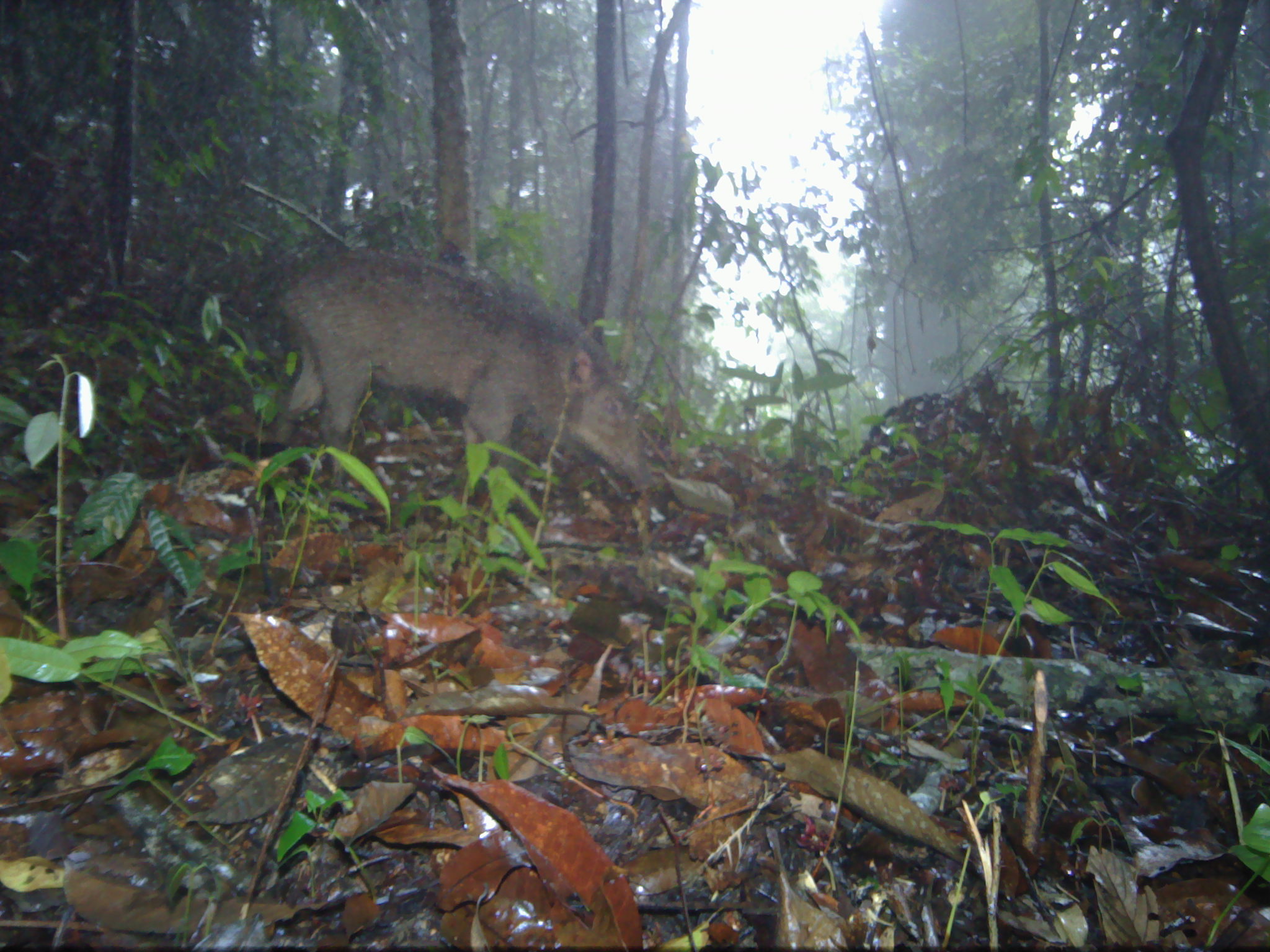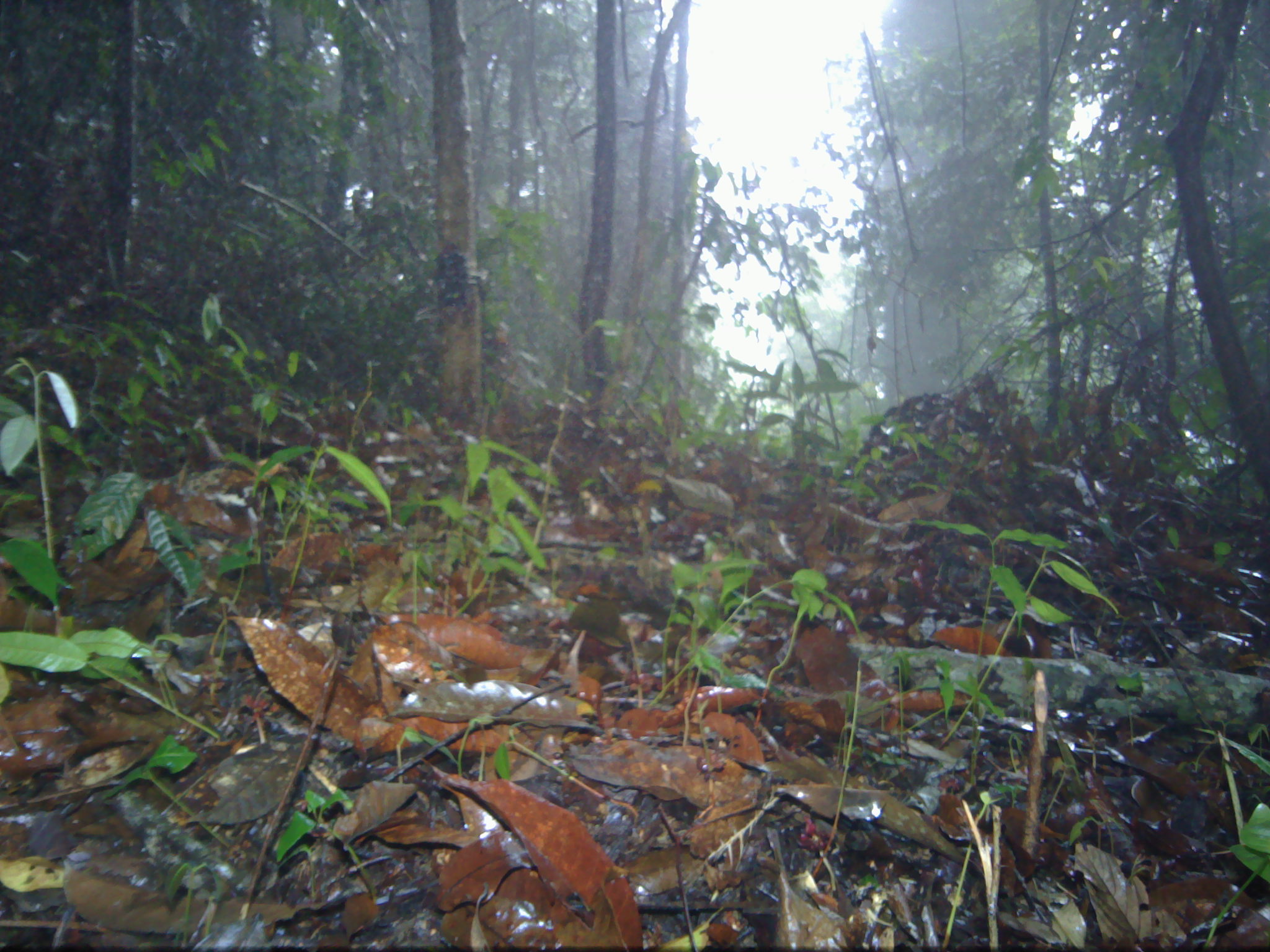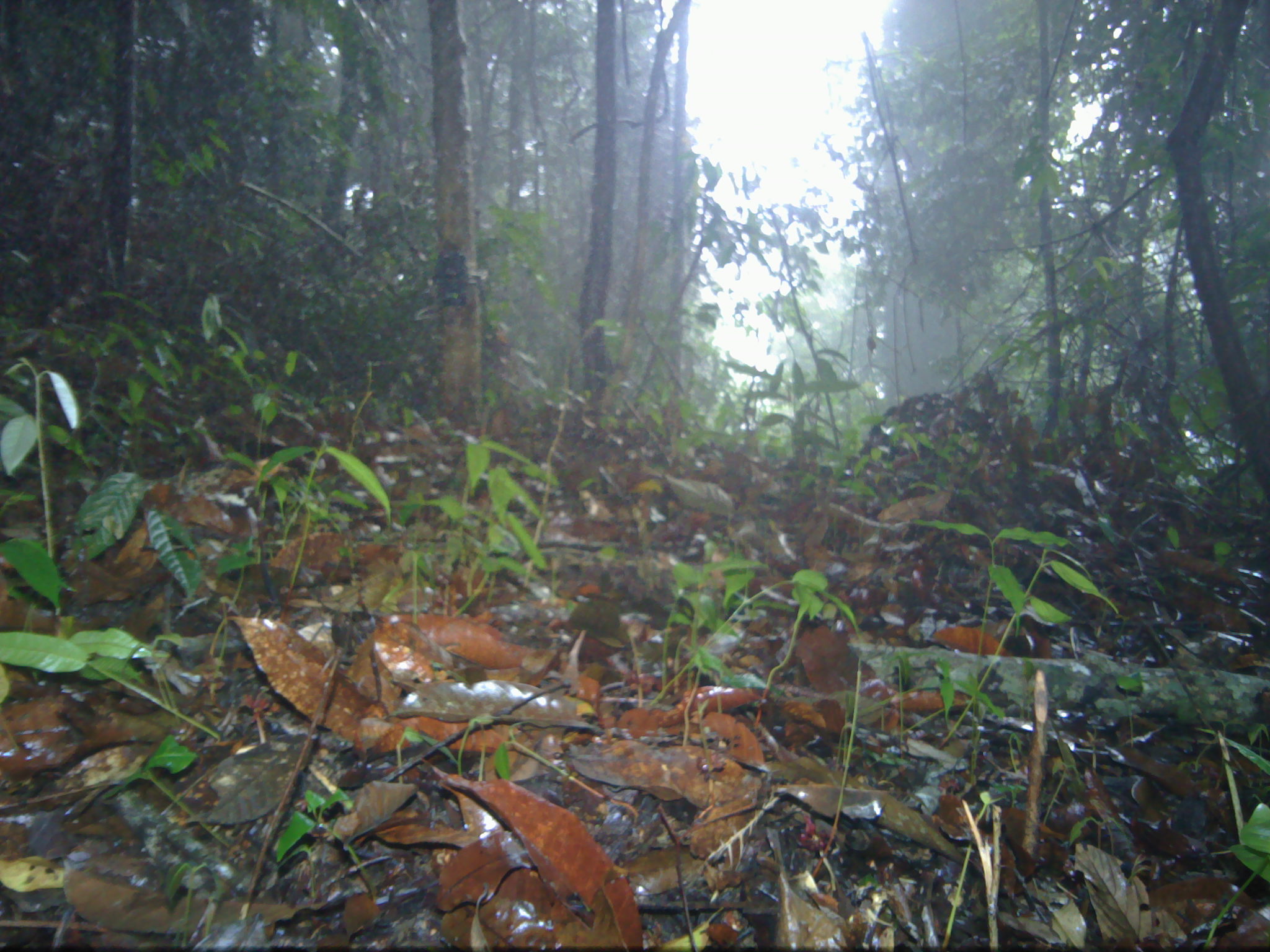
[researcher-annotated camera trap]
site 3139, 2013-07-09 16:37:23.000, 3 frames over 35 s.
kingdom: Animalia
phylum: Chordata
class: Mammalia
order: Artiodactyla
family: Suidae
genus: Sus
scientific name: Sus scrofa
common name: wild boar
Sus scrofa (wild boar), count 1.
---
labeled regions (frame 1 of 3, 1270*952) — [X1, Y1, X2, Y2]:
sus scrofa: [263, 246, 662, 510]